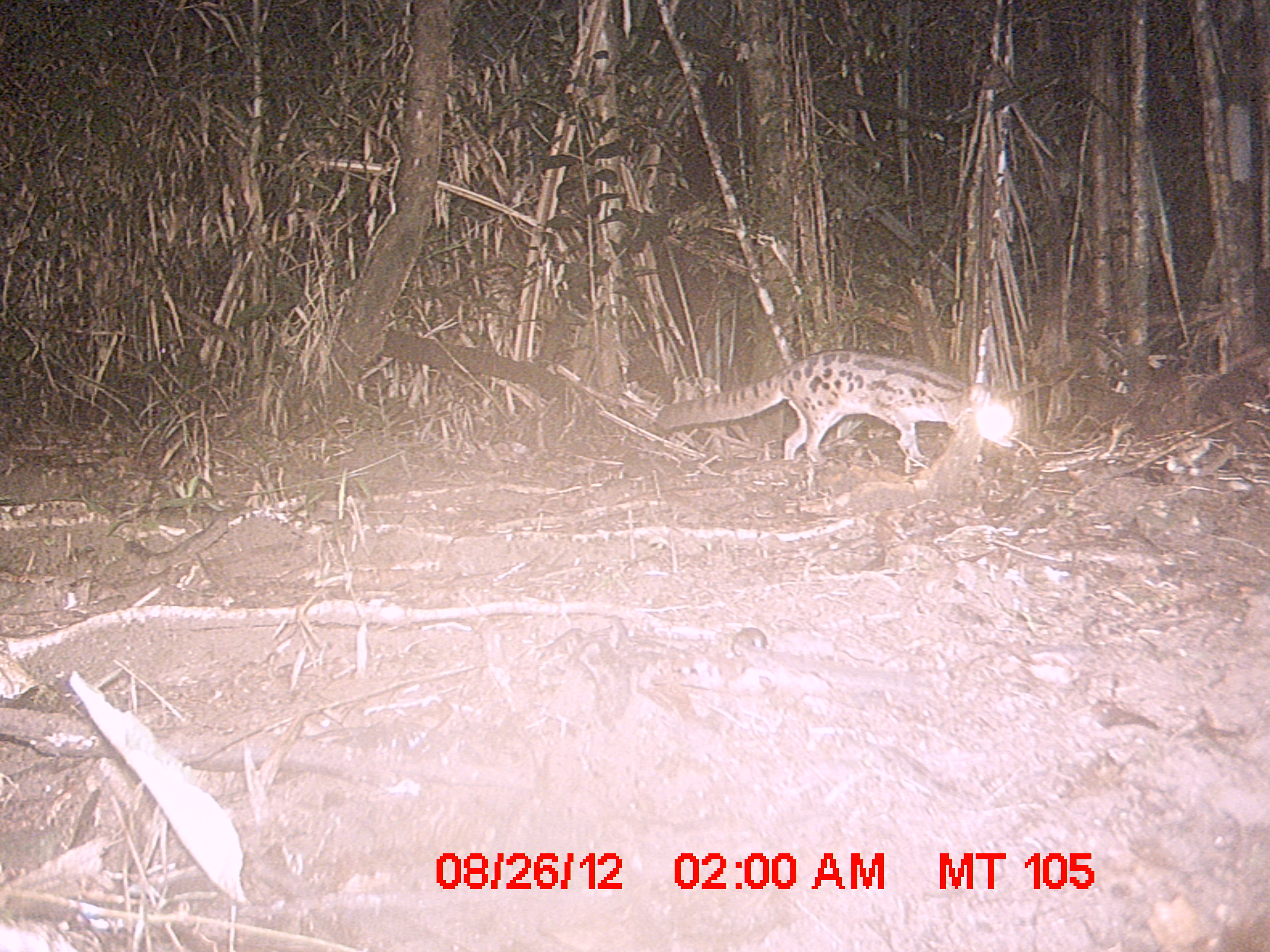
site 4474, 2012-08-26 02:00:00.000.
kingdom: Animalia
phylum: Chordata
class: Mammalia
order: Carnivora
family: Eupleridae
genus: Fossa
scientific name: Fossa fossana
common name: fanaloka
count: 1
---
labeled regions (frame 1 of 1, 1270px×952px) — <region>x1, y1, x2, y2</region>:
fossa fossana: <region>653, 349, 1019, 472</region>